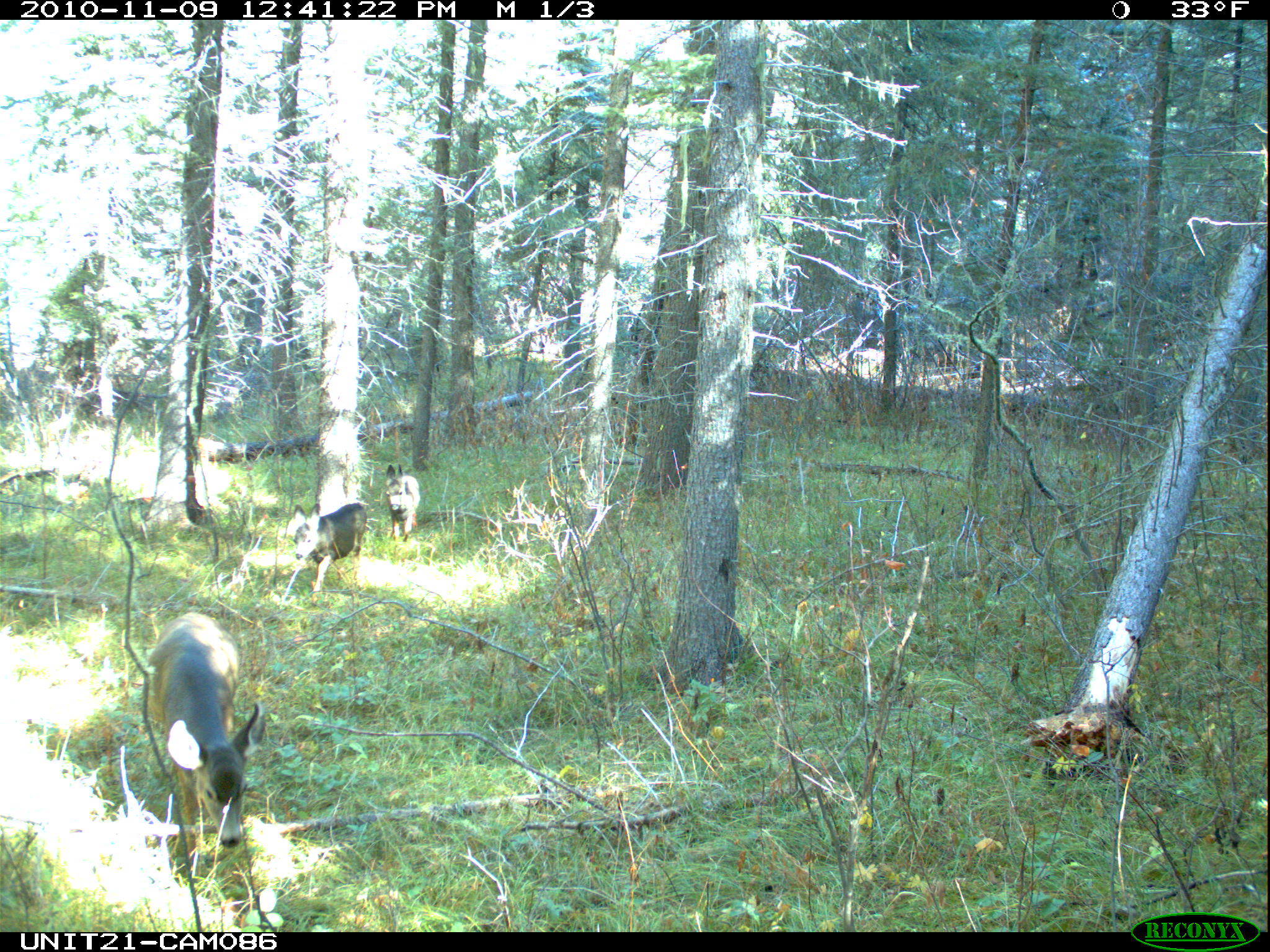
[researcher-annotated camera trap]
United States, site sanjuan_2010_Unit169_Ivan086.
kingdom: Animalia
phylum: Chordata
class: Mammalia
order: Artiodactyla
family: Cervidae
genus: Odocoileus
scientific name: Odocoileus hemionus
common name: mule deer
Odocoileus hemionus (mule deer).